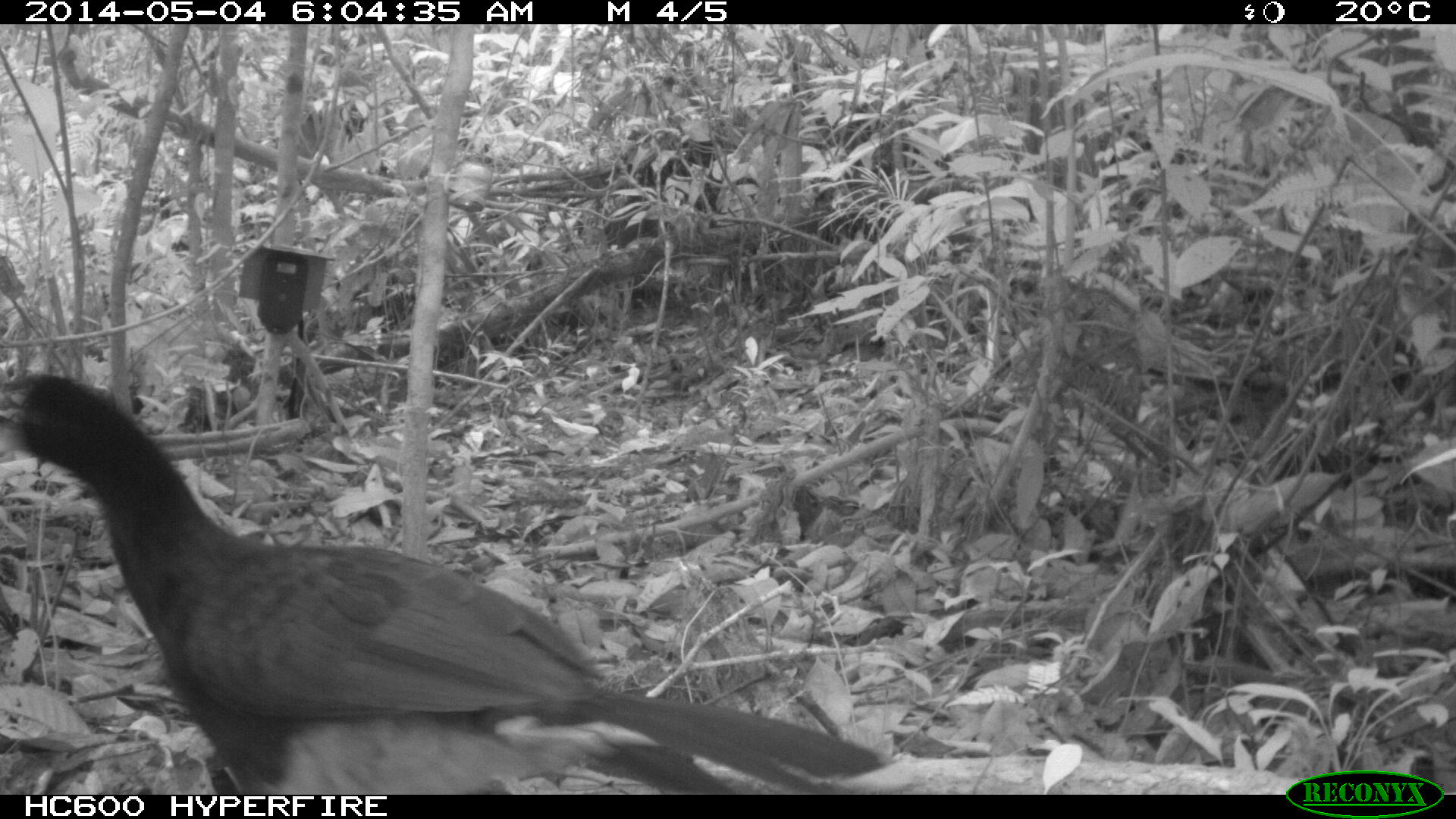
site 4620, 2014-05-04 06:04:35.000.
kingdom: Animalia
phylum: Chordata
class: Aves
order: Galliformes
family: Cracidae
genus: Mitu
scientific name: Mitu tomentosum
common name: crestless curassow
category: mitu tomentosa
Mitu tomentosa (crestless curassow) (Mitu tomentosum), count 1, age adult.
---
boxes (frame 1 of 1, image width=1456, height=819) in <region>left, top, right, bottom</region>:
mitu tomentosa: <region>0, 371, 884, 794</region>